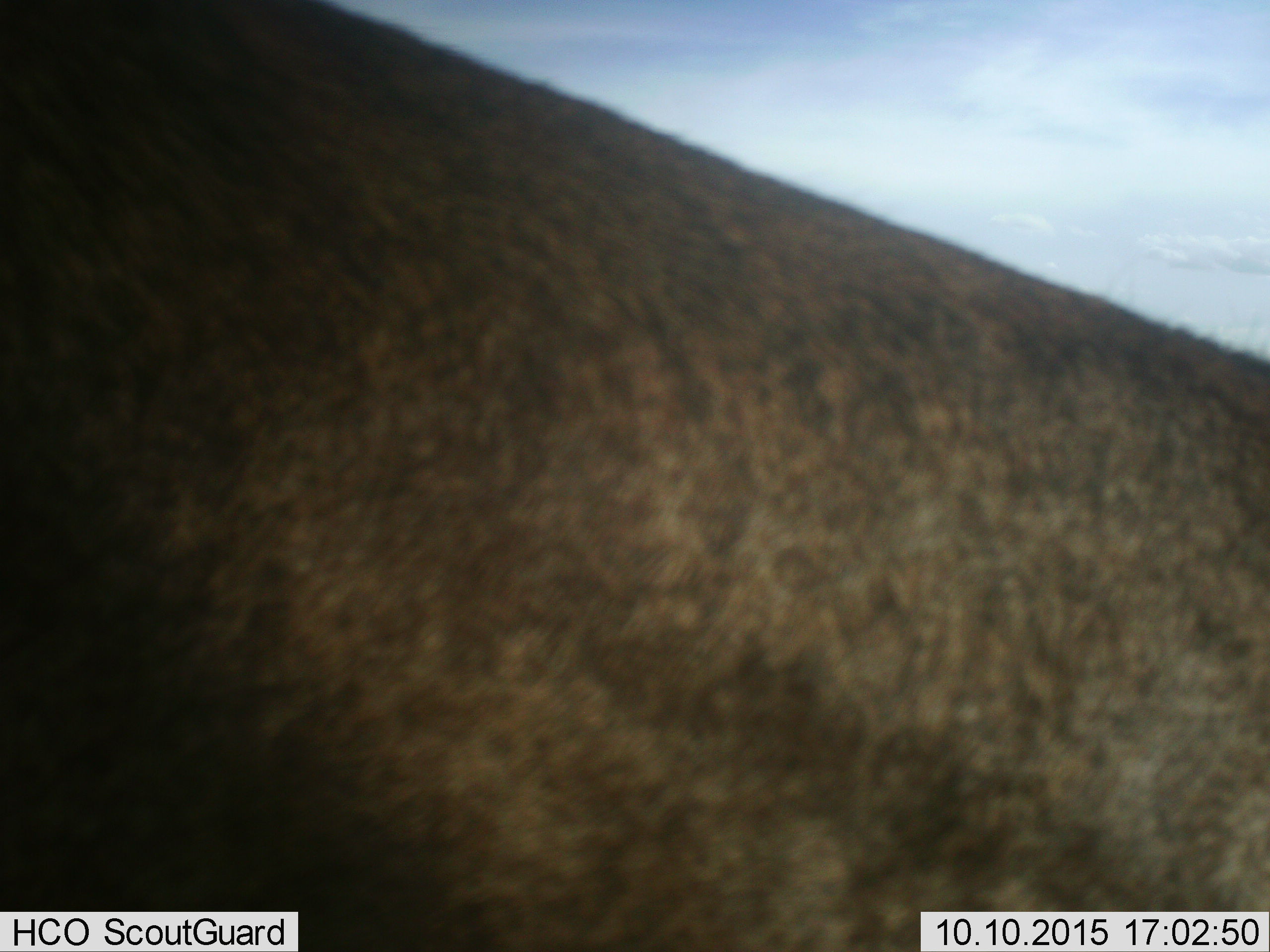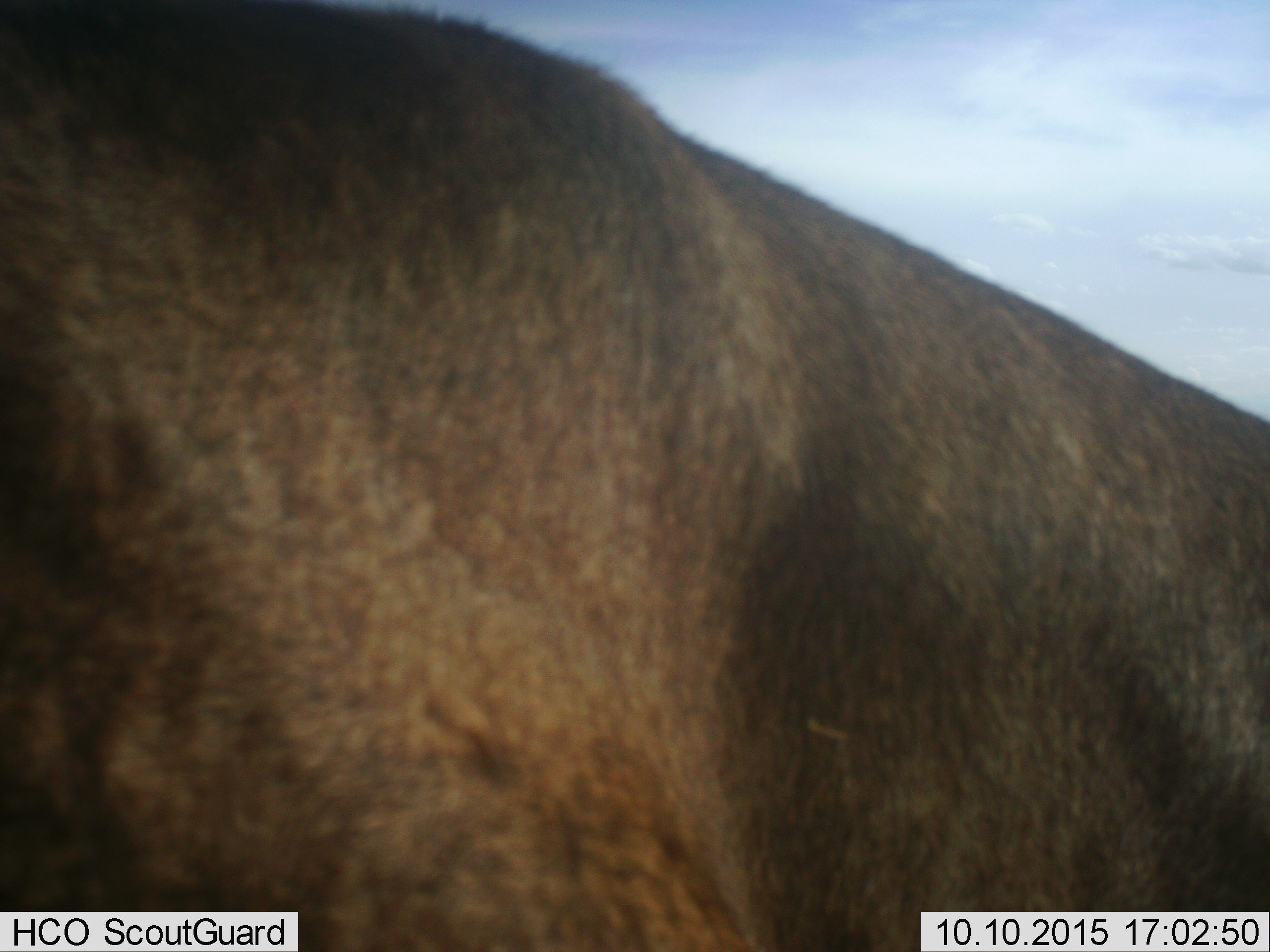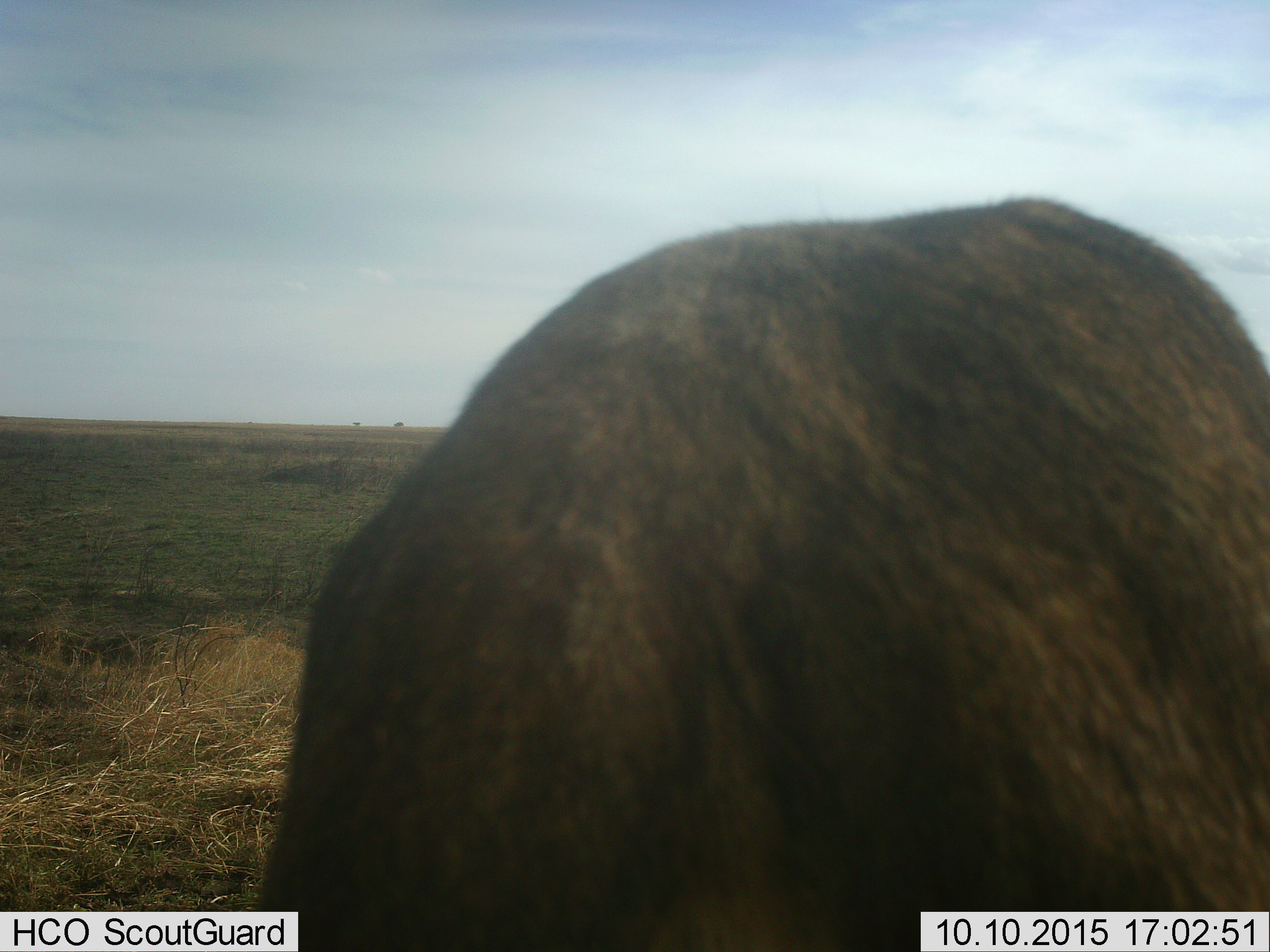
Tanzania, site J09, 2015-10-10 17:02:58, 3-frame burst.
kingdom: Animalia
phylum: Chordata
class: Mammalia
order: Artiodactyla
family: Bovidae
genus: Syncerus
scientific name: Syncerus caffer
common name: cape buffalo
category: buffalo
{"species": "buffalo (cape buffalo) (Syncerus caffer)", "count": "1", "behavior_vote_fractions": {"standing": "50%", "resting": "0%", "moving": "50%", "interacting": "0%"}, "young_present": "0%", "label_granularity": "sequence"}